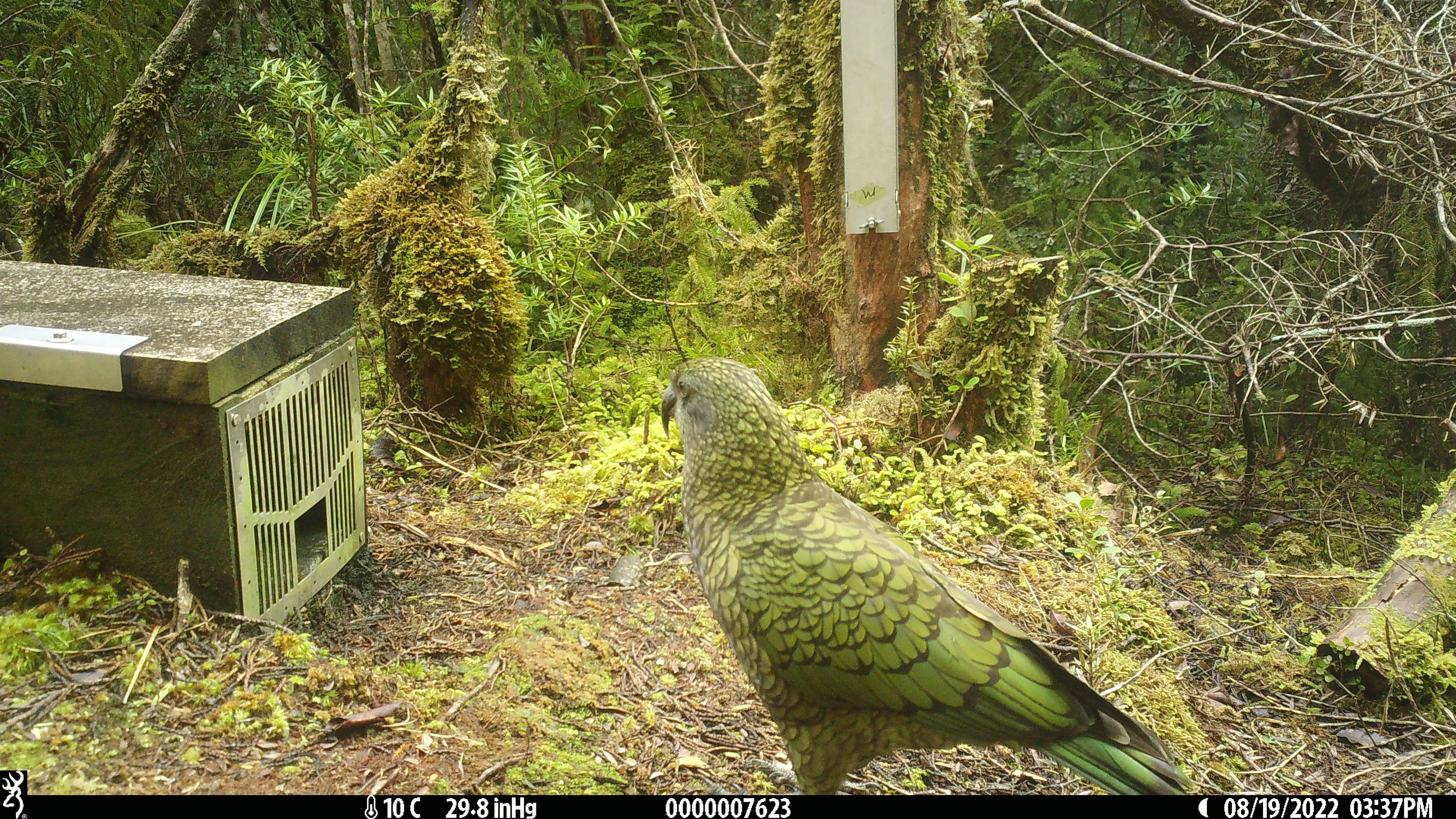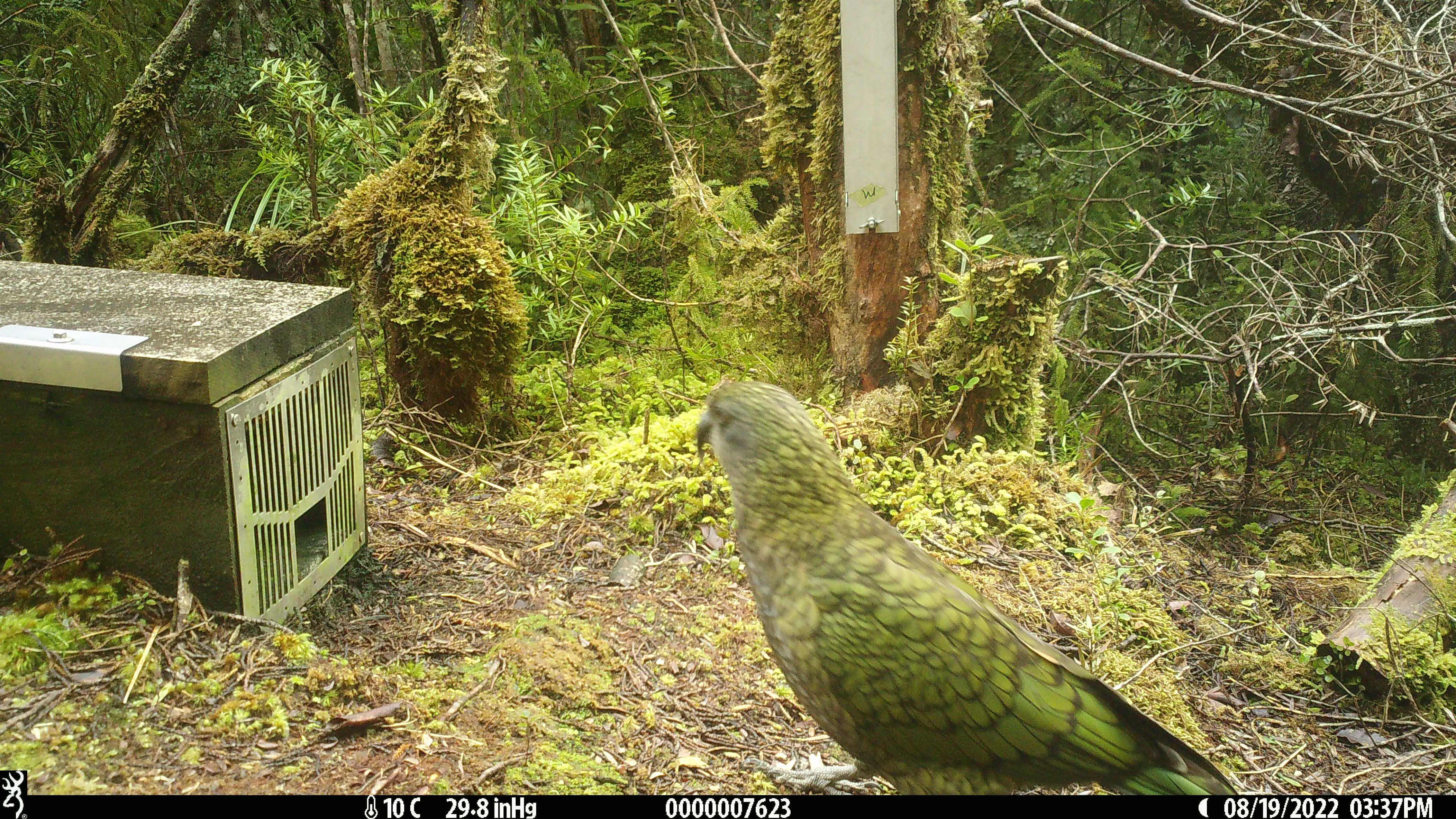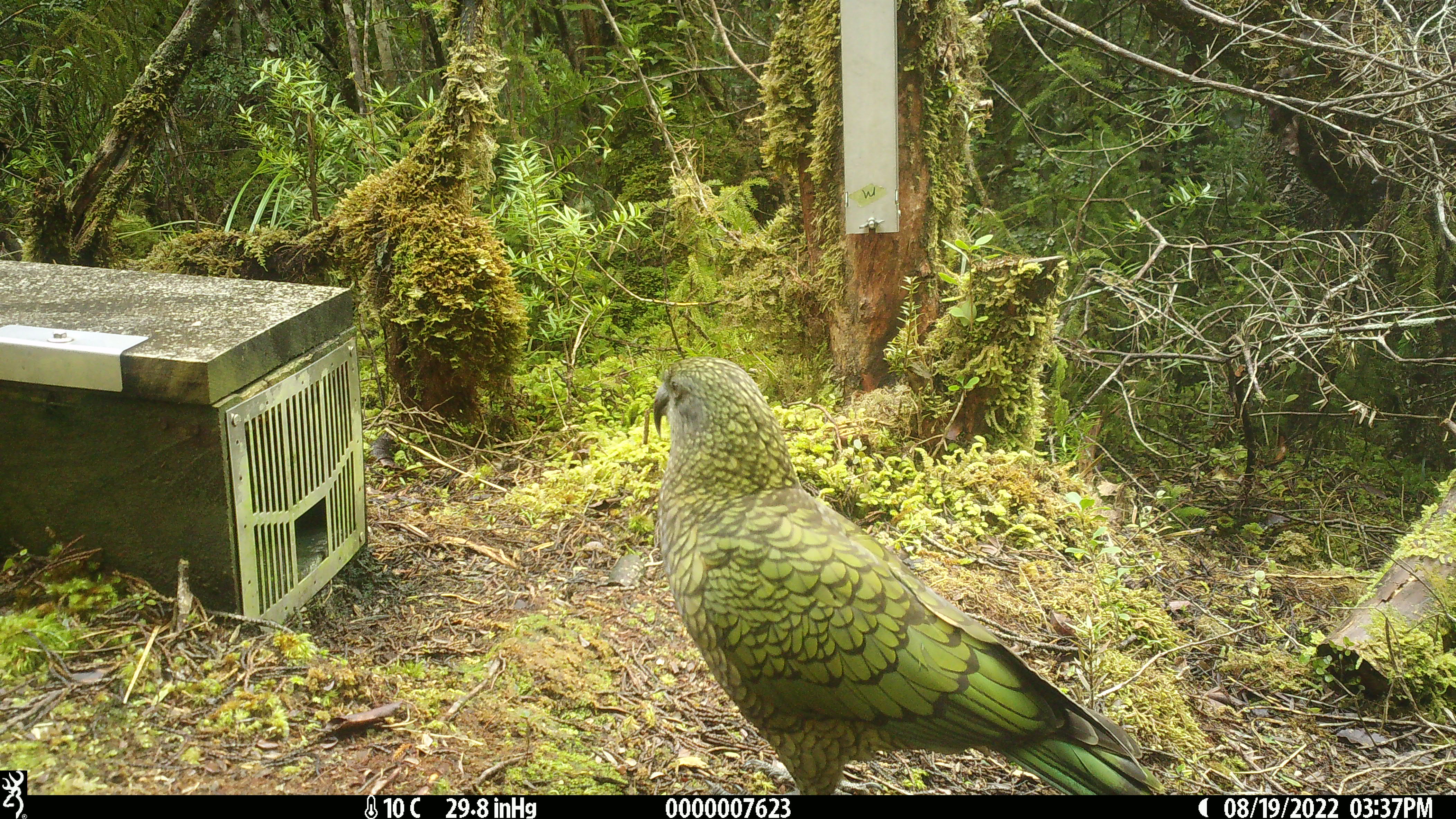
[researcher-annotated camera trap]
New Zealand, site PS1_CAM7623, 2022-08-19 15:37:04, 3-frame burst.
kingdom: Animalia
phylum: Chordata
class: Aves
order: Psittaciformes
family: Strigopidae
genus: Nestor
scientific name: Nestor notabilis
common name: kea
Kea (Nestor notabilis).